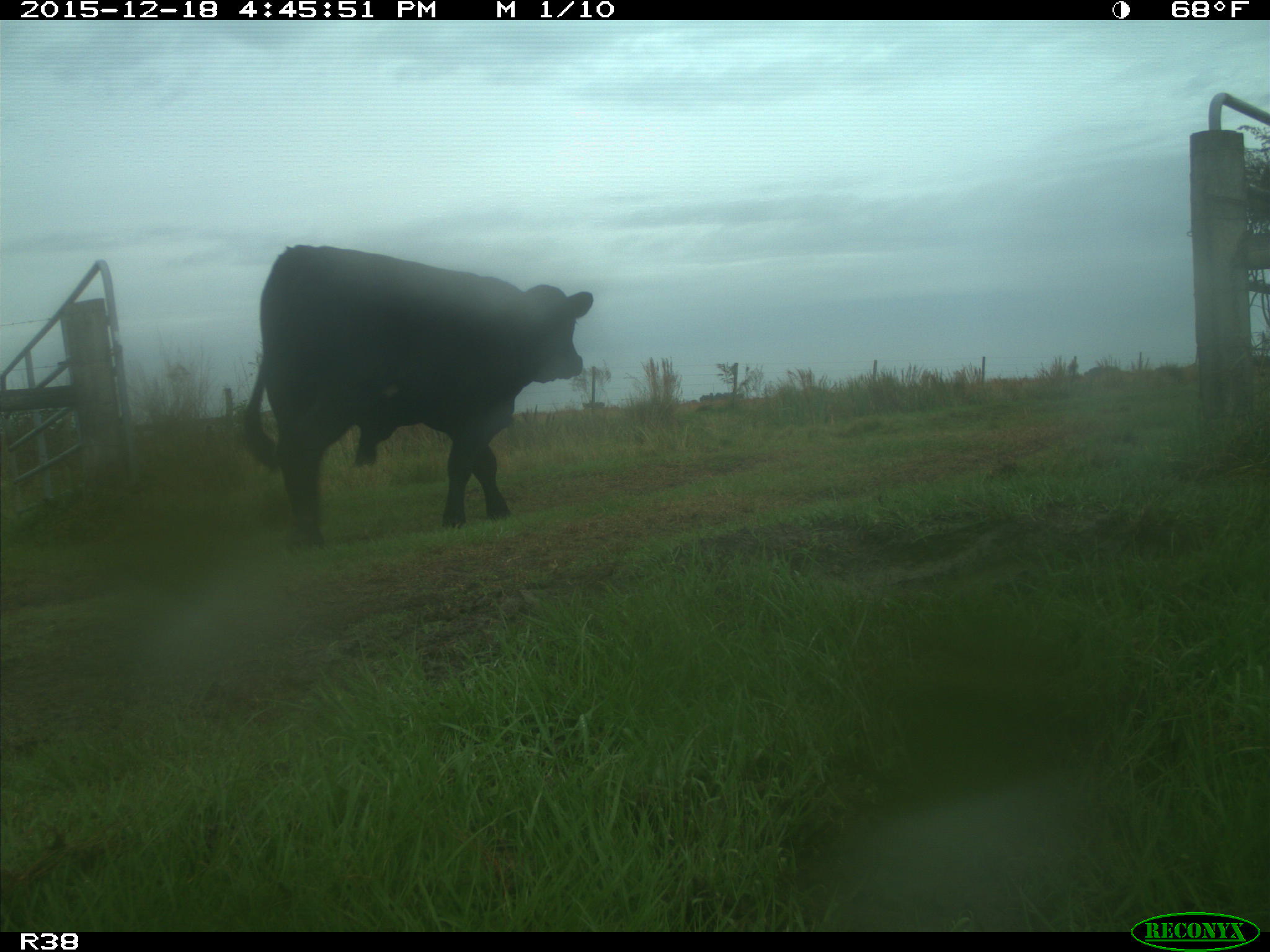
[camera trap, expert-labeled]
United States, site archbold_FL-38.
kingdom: Animalia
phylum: Chordata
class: Mammalia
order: Artiodactyla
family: Bovidae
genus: Bos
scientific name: Bos taurus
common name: domestic cow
Bos taurus (domestic cow).